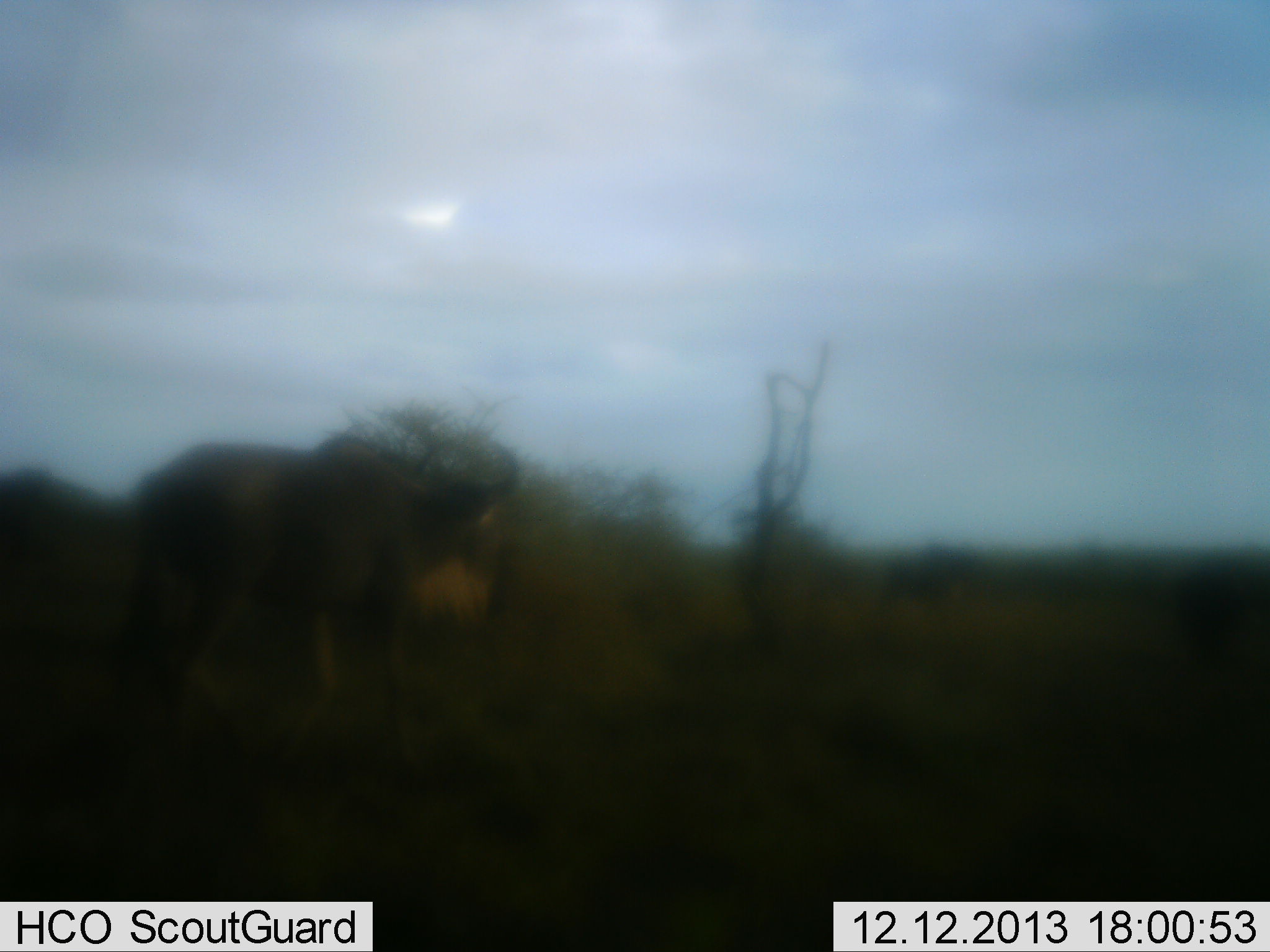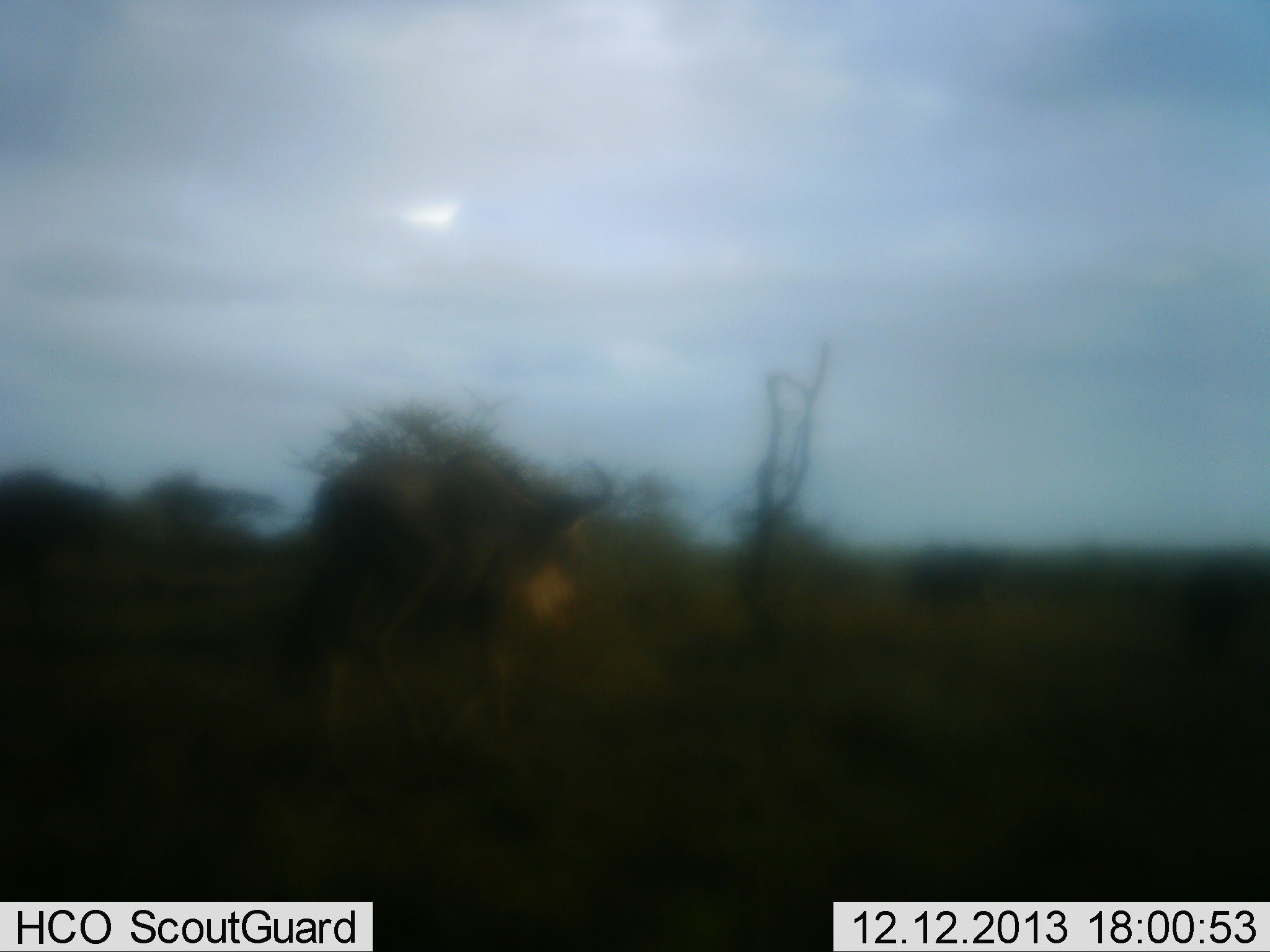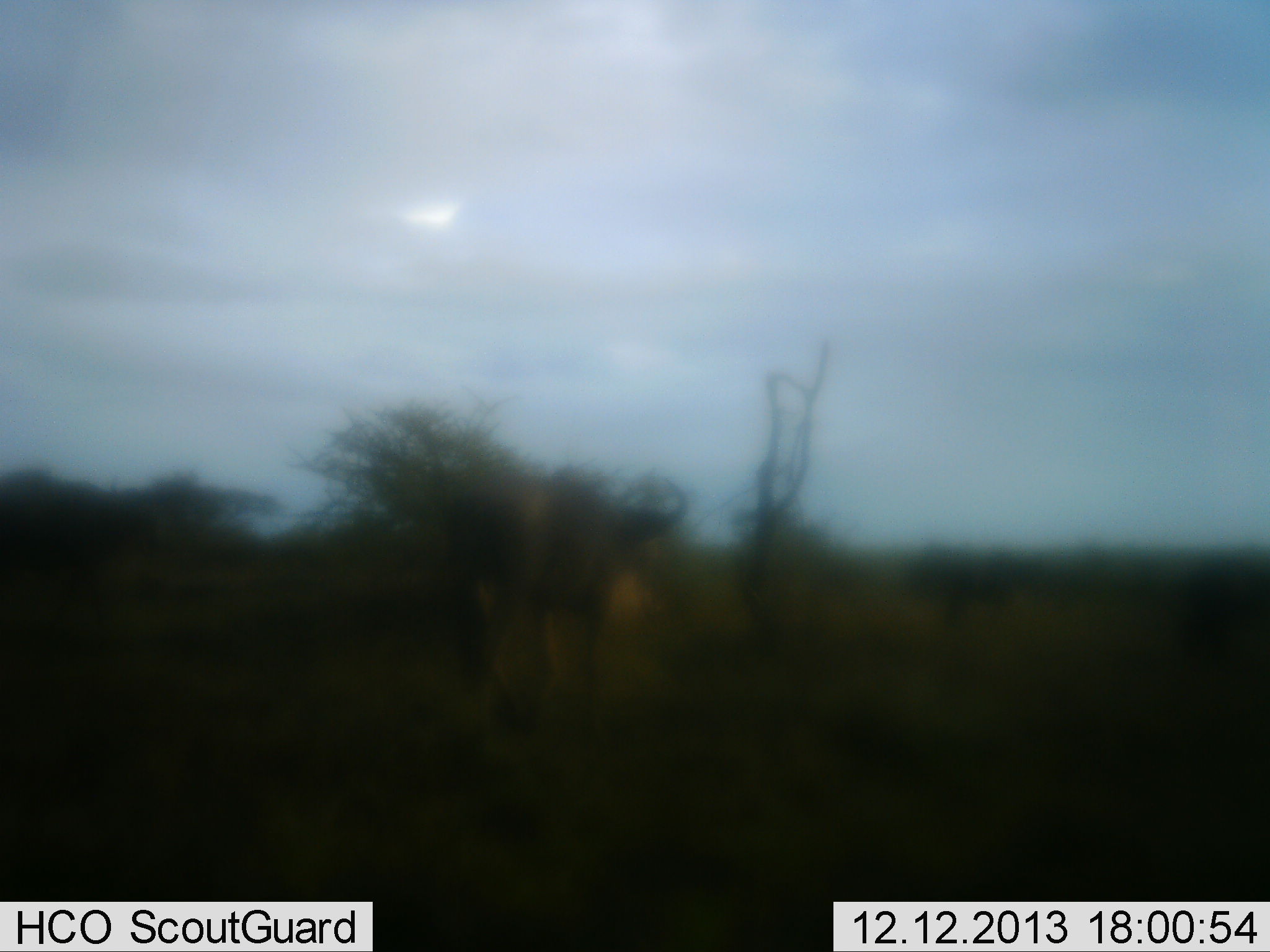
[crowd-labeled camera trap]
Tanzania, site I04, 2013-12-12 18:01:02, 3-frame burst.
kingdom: Animalia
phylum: Chordata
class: Mammalia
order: Artiodactyla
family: Bovidae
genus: Connochaetes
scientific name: Connochaetes taurinus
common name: blue wildebeest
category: wildebeest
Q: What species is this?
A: Wildebeest (blue wildebeest) (Connochaetes taurinus).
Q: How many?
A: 3.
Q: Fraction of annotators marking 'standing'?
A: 9%.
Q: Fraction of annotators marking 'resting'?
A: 0%.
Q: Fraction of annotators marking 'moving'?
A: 91%.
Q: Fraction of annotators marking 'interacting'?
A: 0%.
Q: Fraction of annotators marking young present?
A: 9%.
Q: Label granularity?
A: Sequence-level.